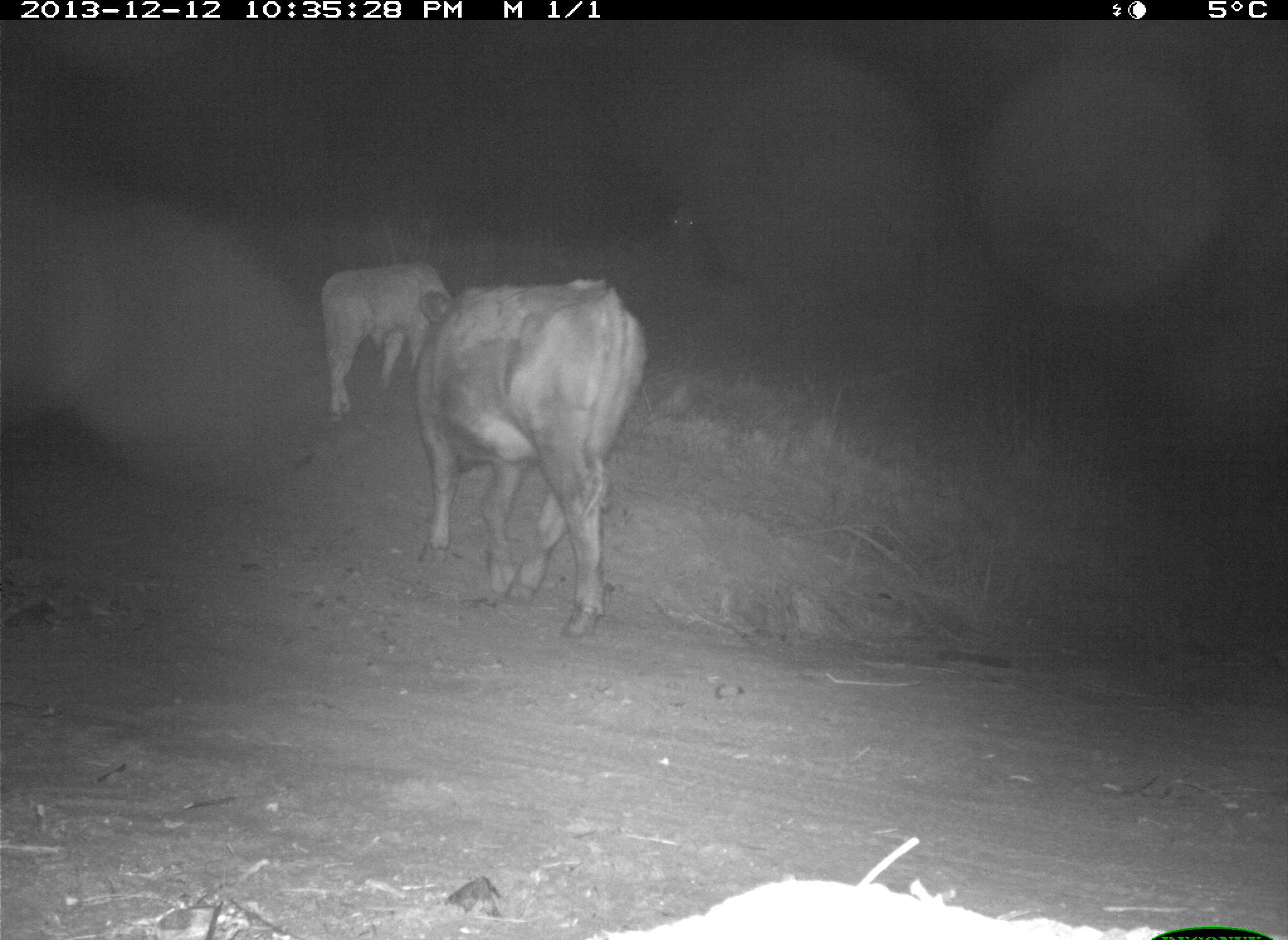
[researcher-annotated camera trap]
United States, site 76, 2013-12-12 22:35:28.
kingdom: Animalia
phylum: Chordata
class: Mammalia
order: Artiodactyla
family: Bovidae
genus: Bos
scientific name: Bos taurus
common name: cow